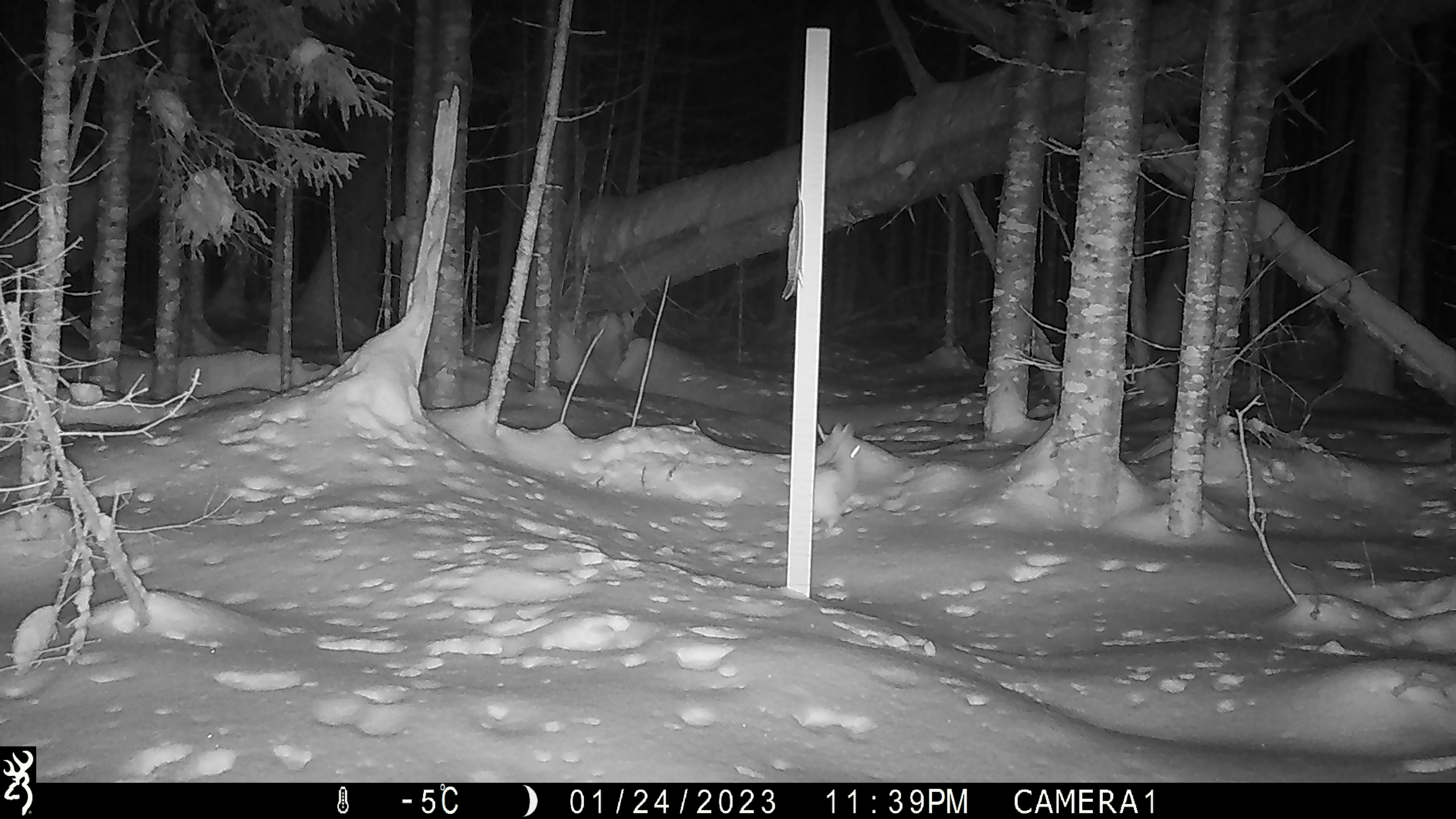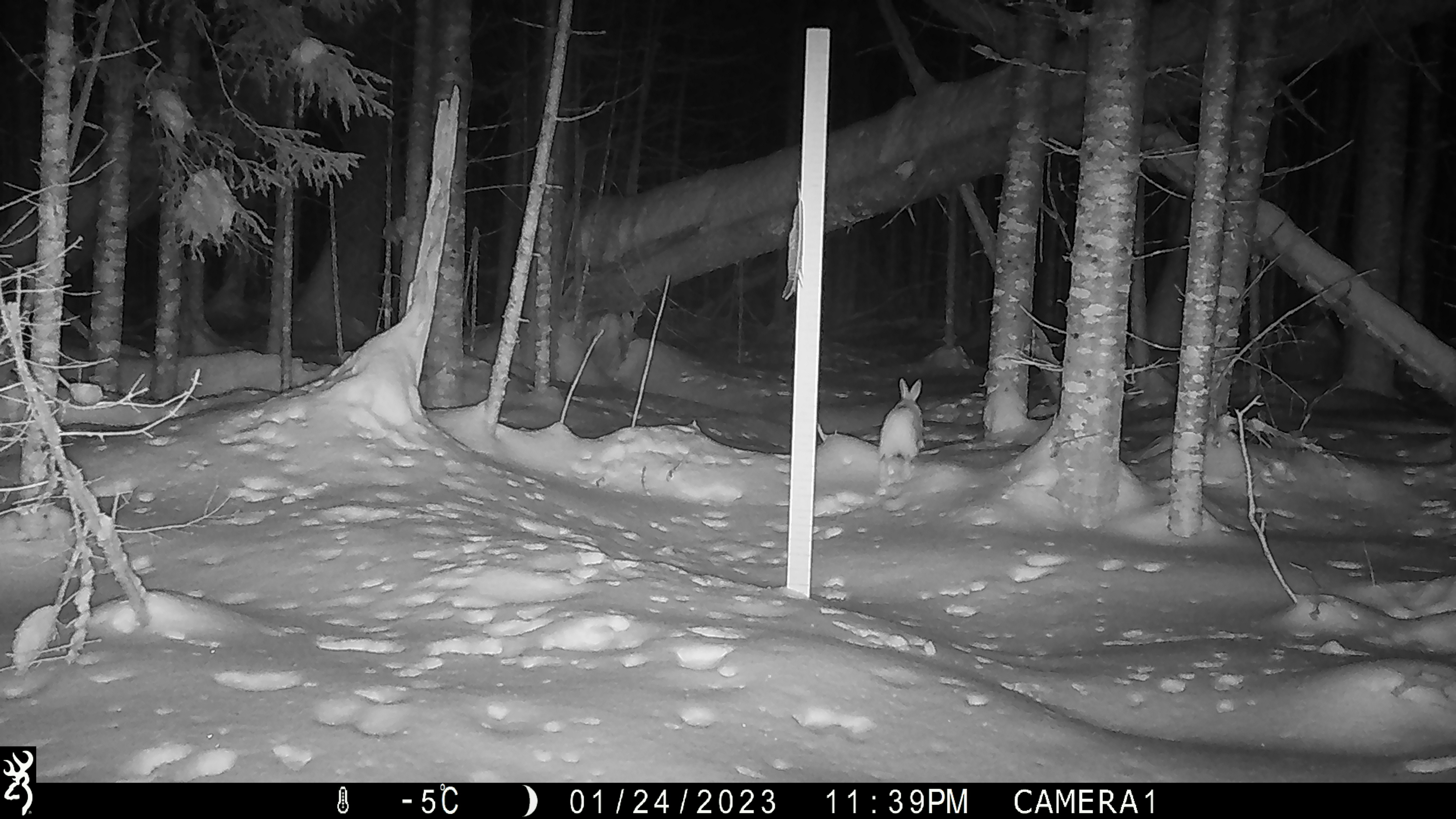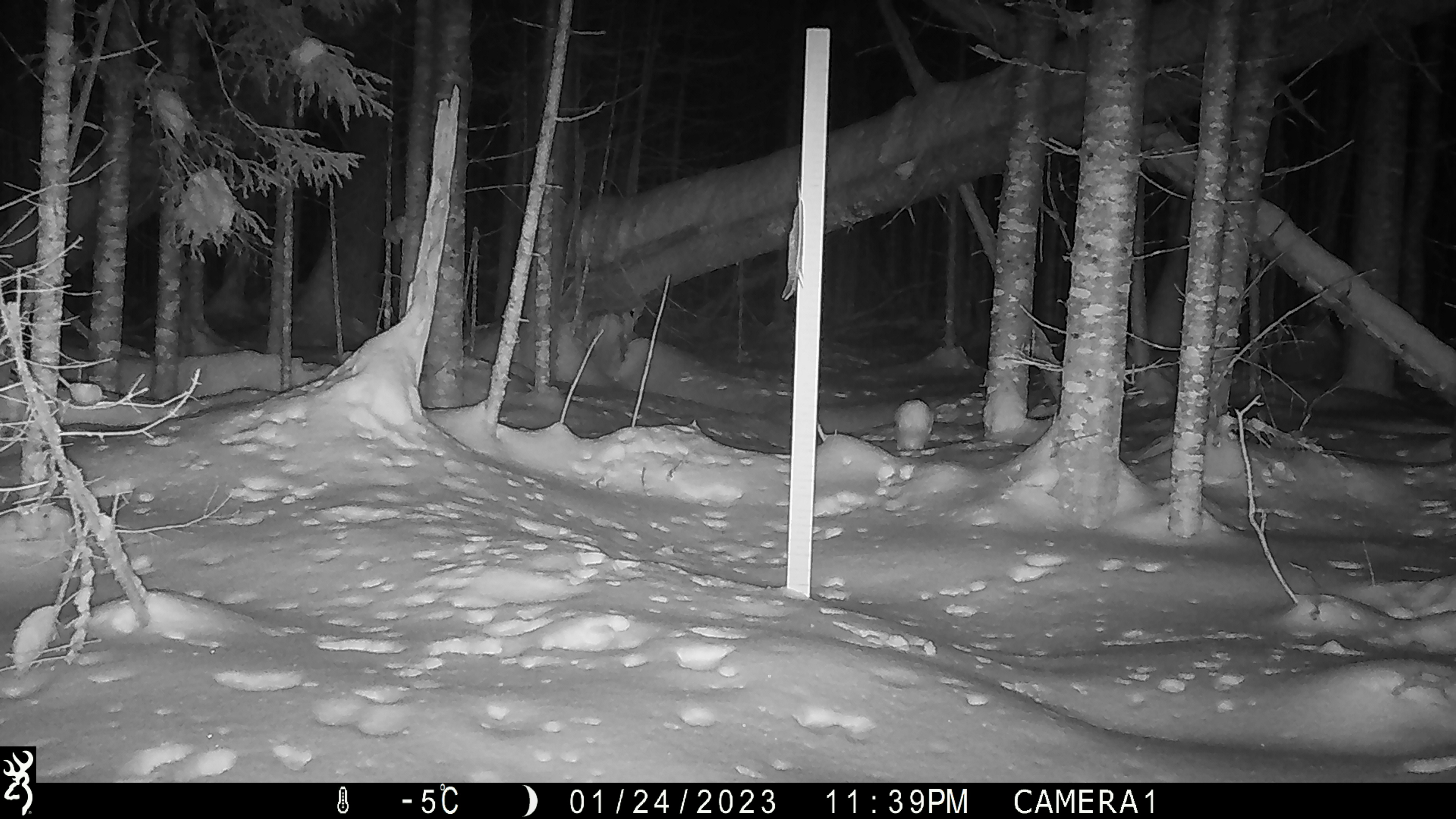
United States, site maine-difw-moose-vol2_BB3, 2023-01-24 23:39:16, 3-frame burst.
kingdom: Animalia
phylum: Chordata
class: Mammalia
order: Lagomorpha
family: Leporidae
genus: Lepus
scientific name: Lepus americanus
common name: snowshoe hare